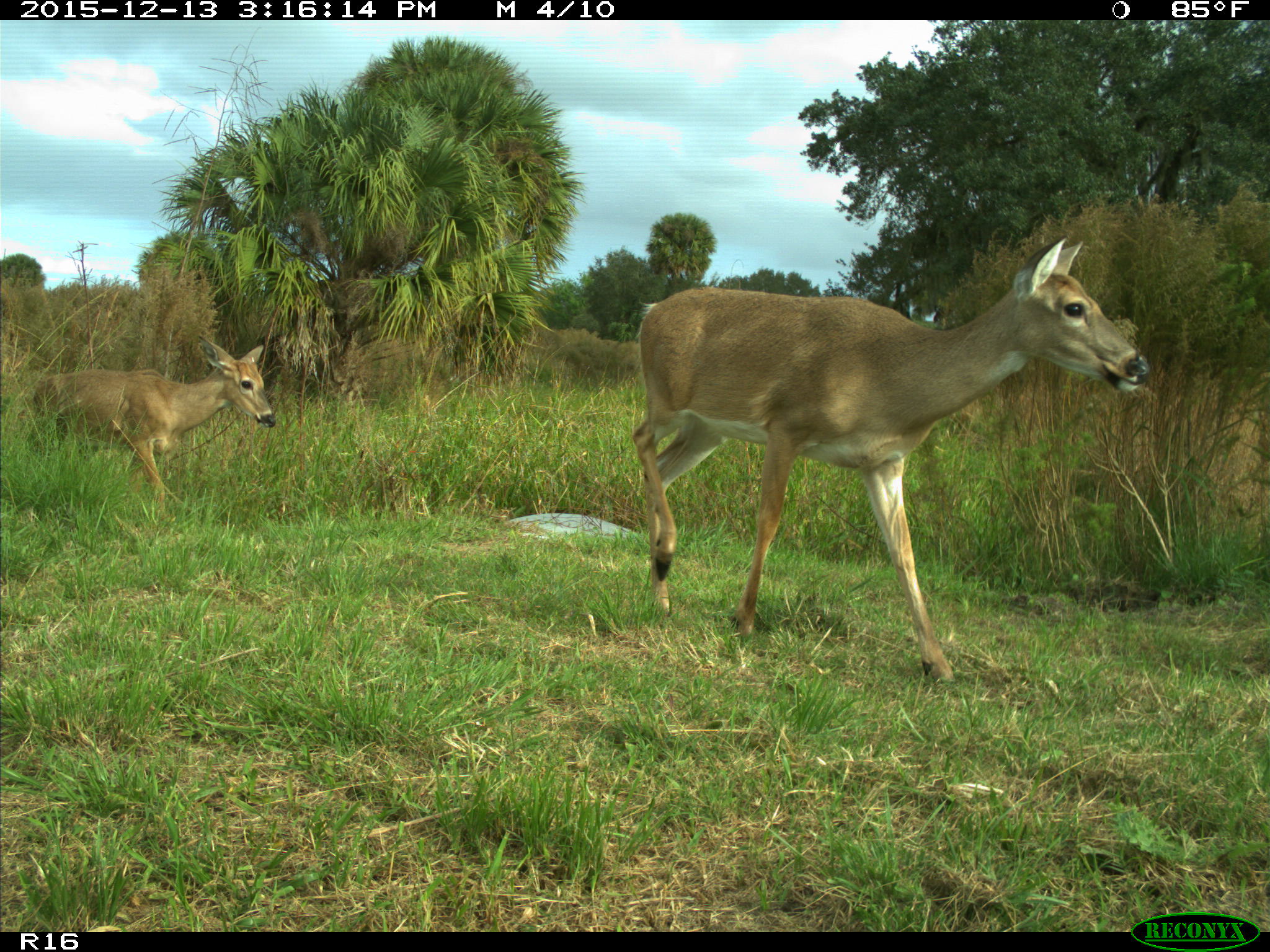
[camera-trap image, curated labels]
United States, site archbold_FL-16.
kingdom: Animalia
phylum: Chordata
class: Mammalia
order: Artiodactyla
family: Cervidae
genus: Odocoileus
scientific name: Odocoileus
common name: deer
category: unidentified deer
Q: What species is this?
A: Unidentified deer (deer) (Odocoileus).